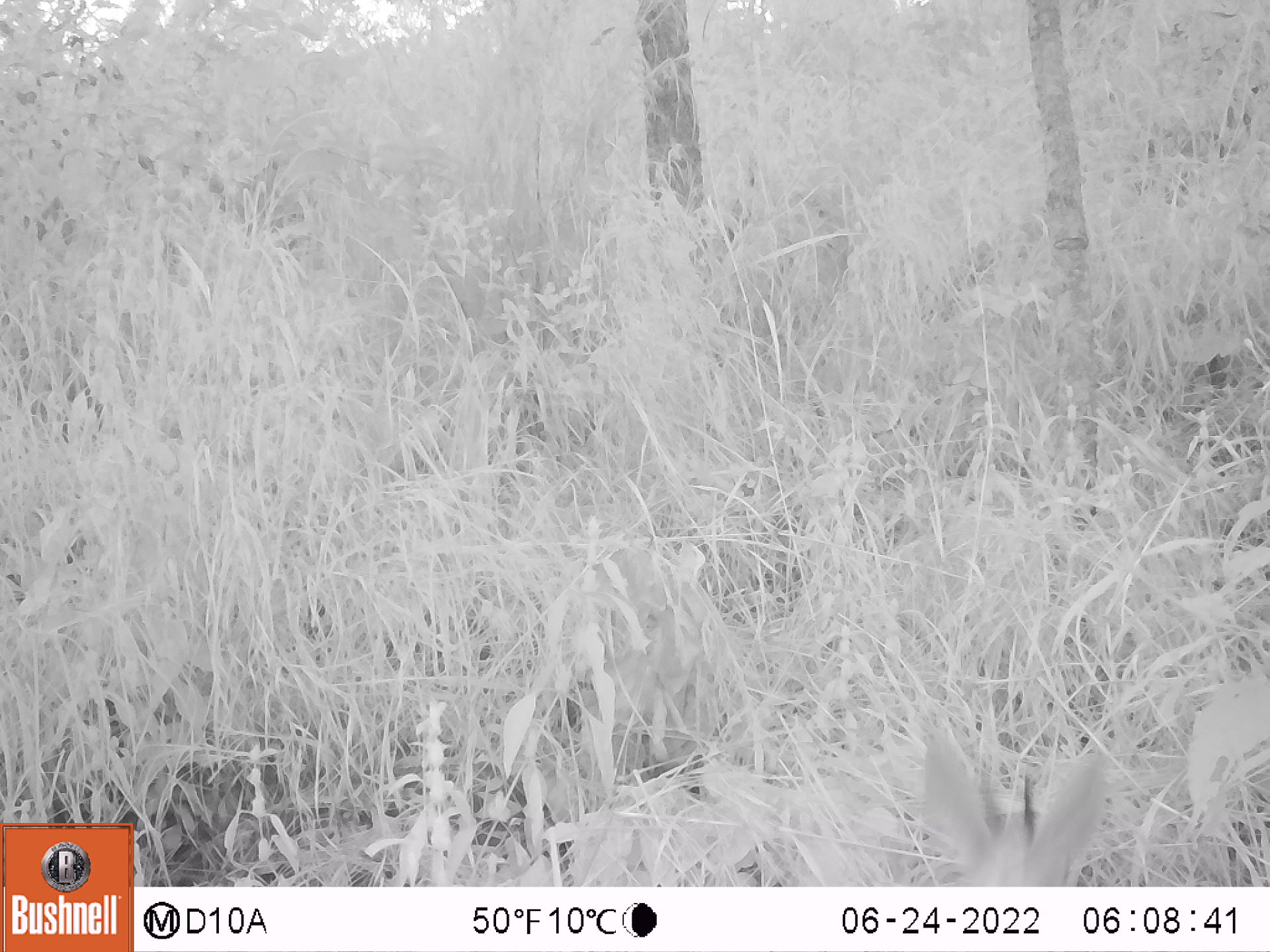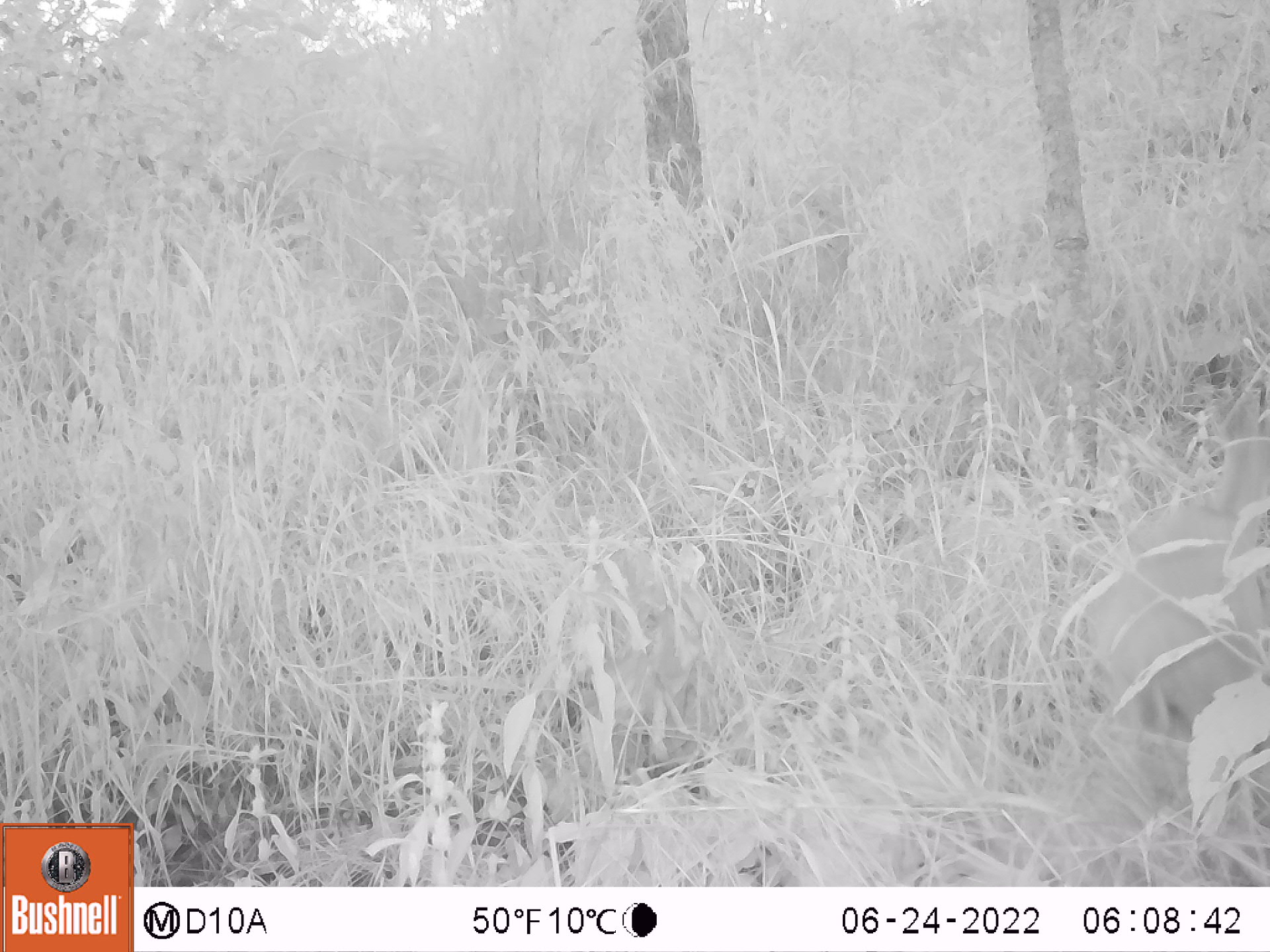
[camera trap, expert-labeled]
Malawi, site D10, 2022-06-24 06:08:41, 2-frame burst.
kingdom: Animalia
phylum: Chordata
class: Mammalia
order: Artiodactyla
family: Bovidae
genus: Sylvicapra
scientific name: Sylvicapra grimmia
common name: common duiker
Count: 1.